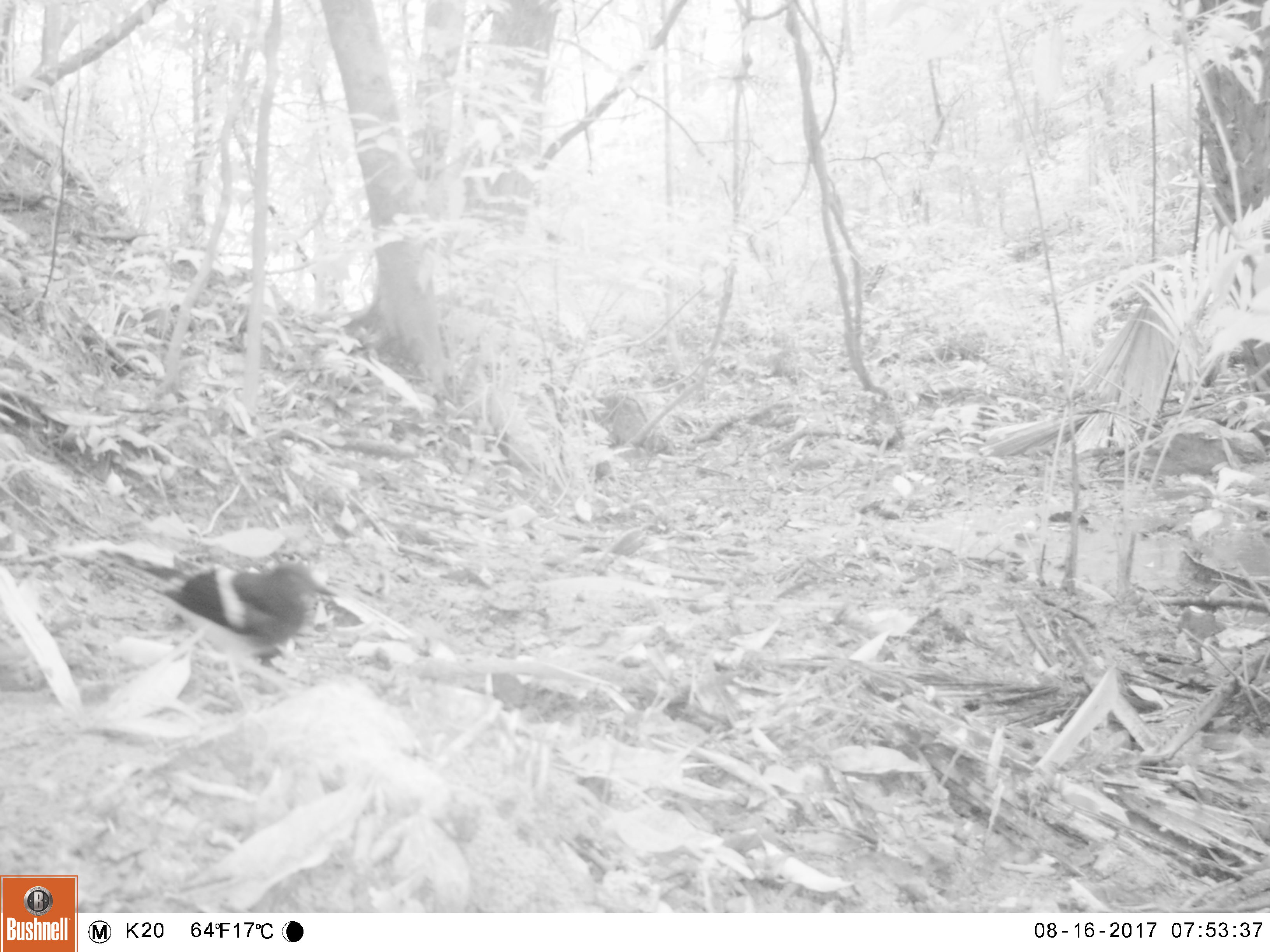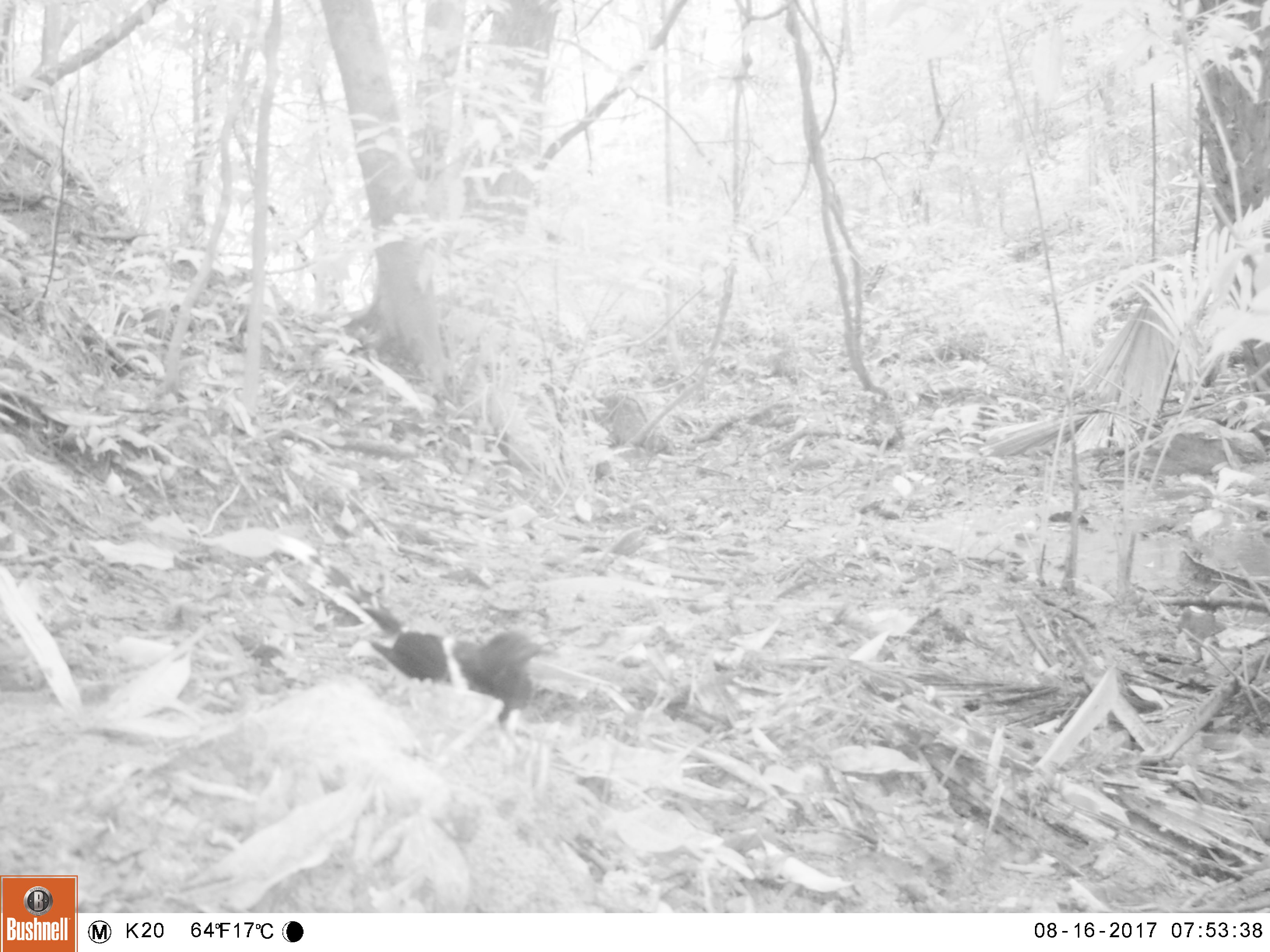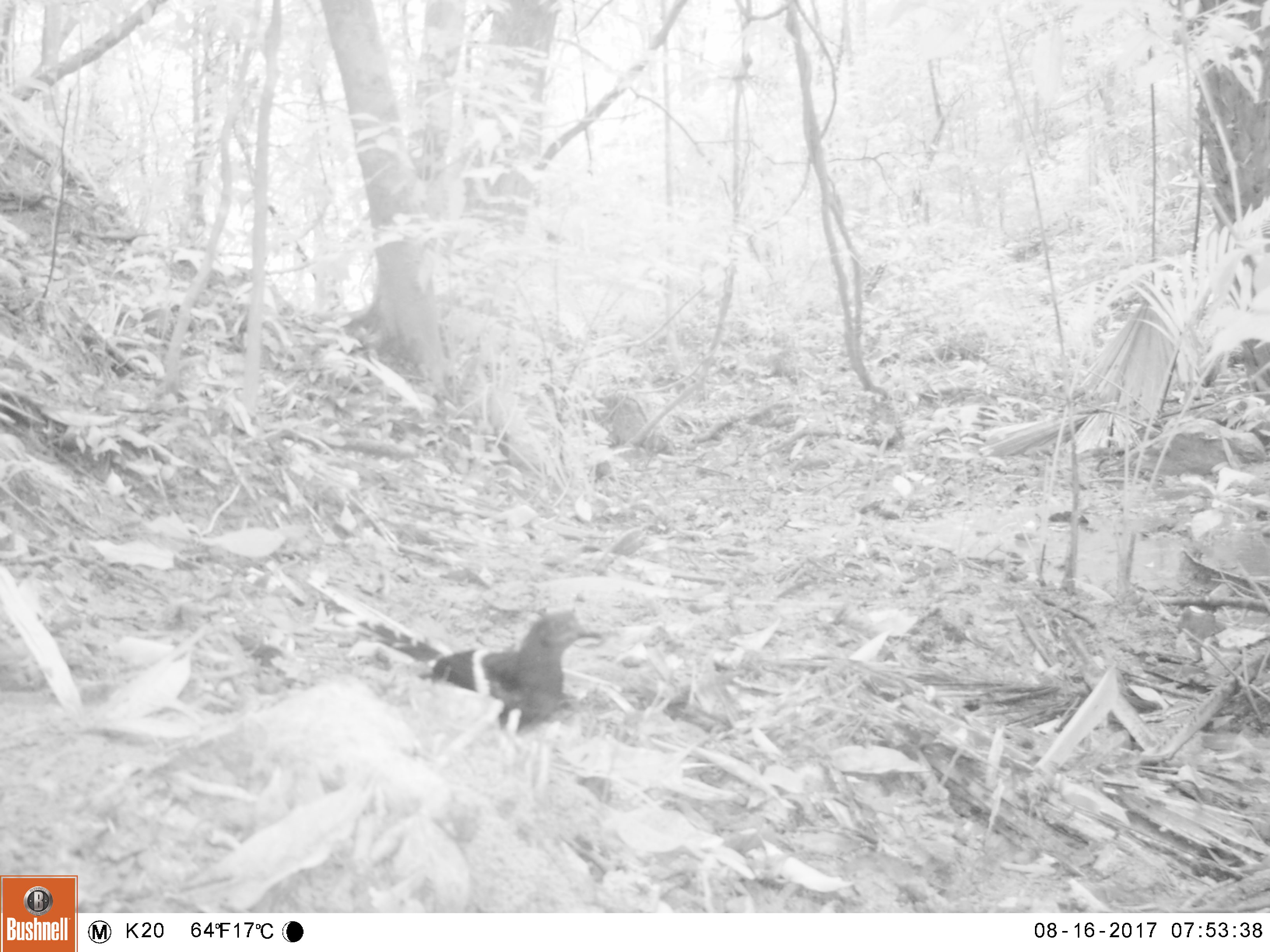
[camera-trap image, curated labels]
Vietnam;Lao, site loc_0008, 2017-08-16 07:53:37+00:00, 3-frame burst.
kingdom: Animalia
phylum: Chordata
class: Aves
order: Passeriformes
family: Muscicapidae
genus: Enicurus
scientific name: Enicurus leschenaulti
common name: white-crowned forktail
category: white crowned forktail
White crowned forktail (white-crowned forktail) (Enicurus leschenaulti). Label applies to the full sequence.